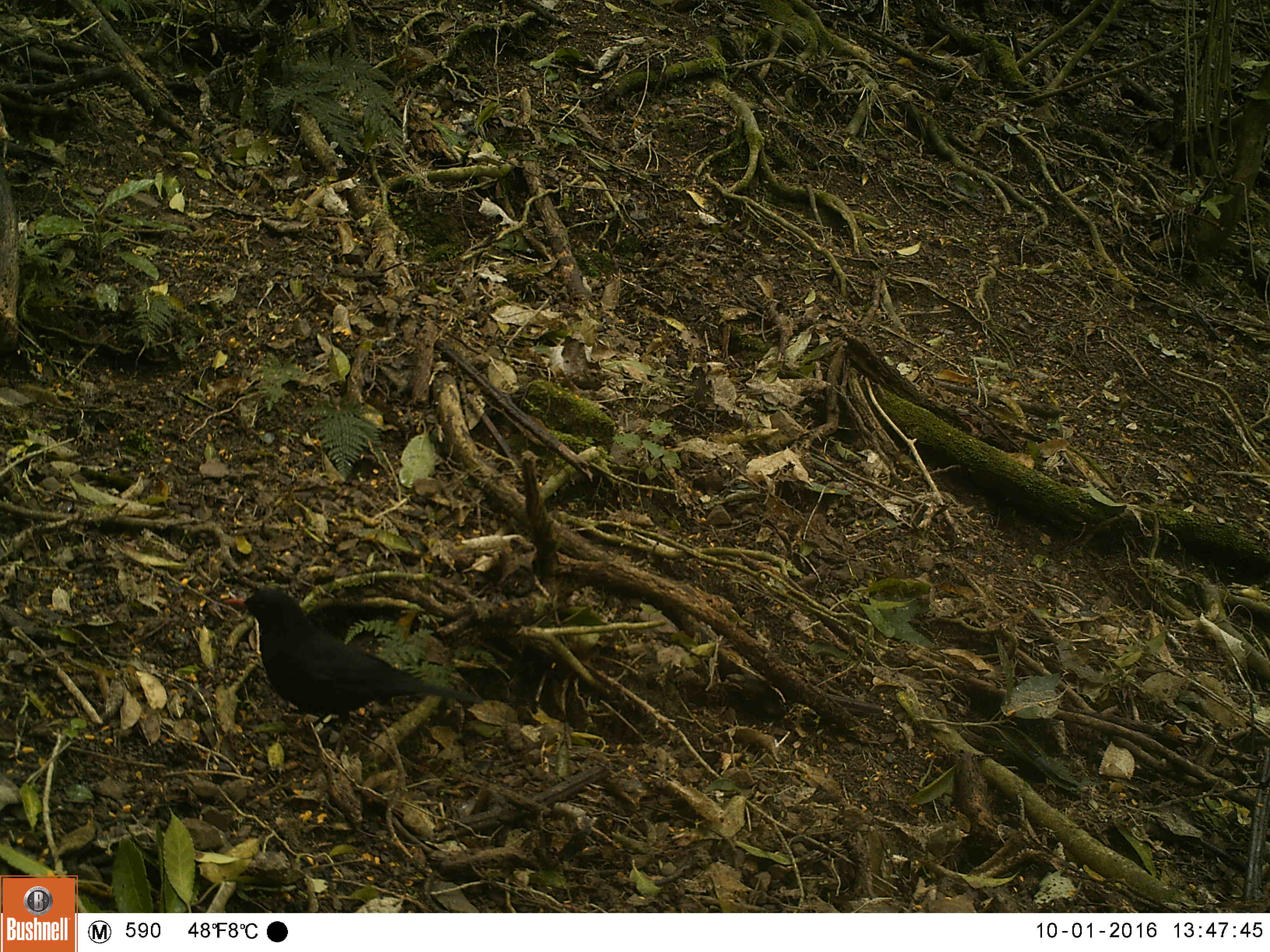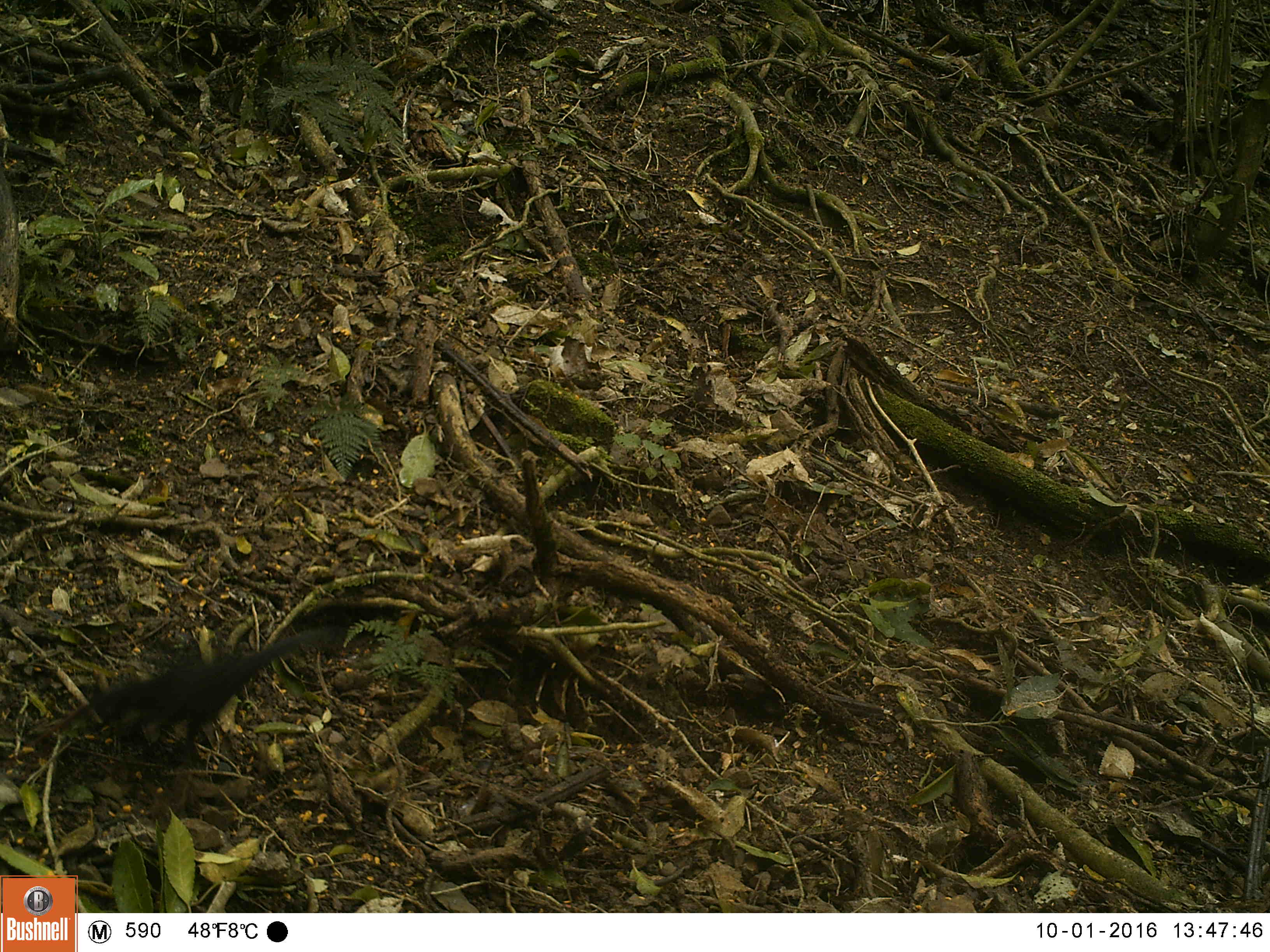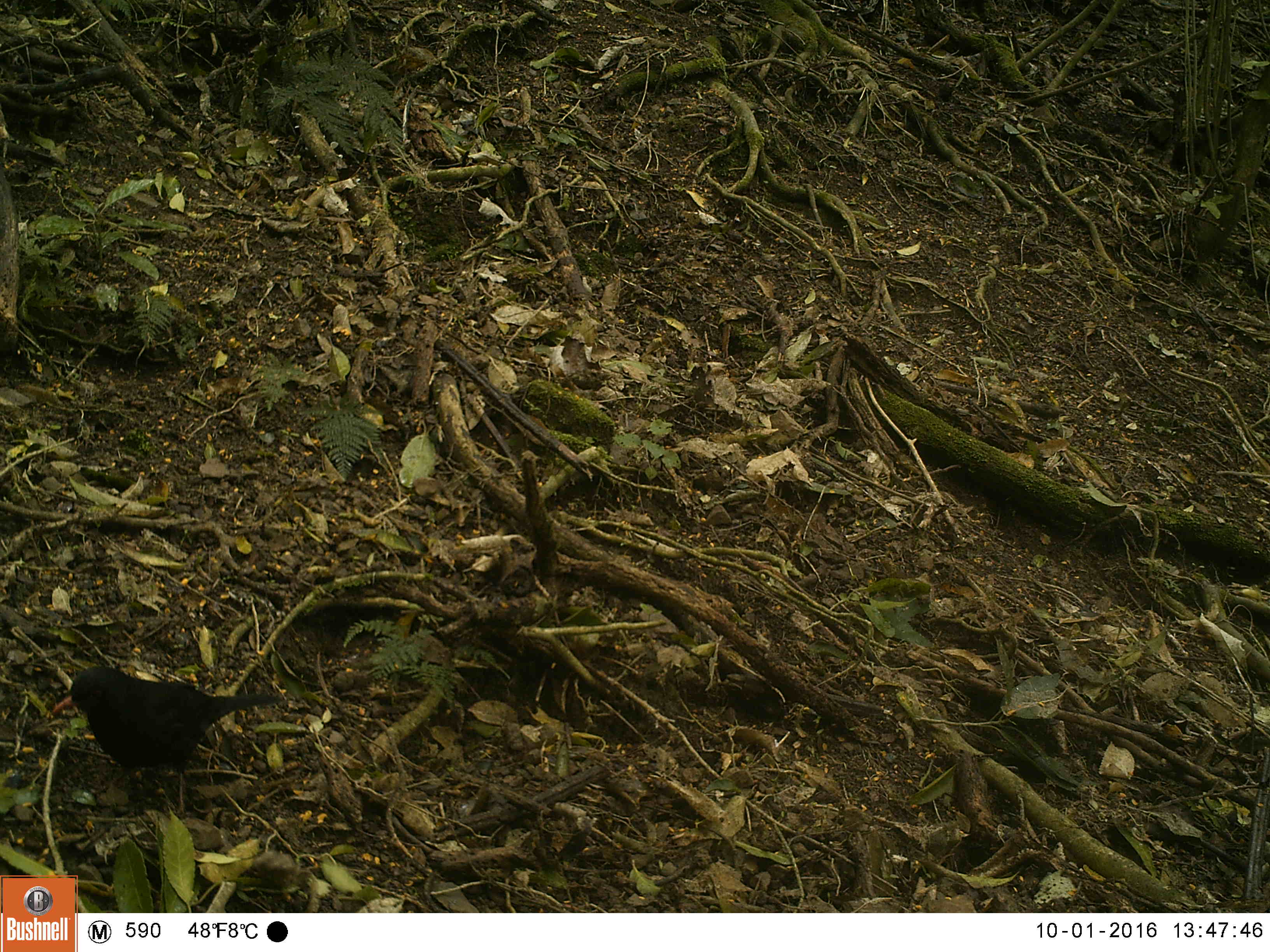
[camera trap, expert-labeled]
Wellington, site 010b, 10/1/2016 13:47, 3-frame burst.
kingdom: Animalia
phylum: Chordata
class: Aves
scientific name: Aves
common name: bird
Bird (Aves).